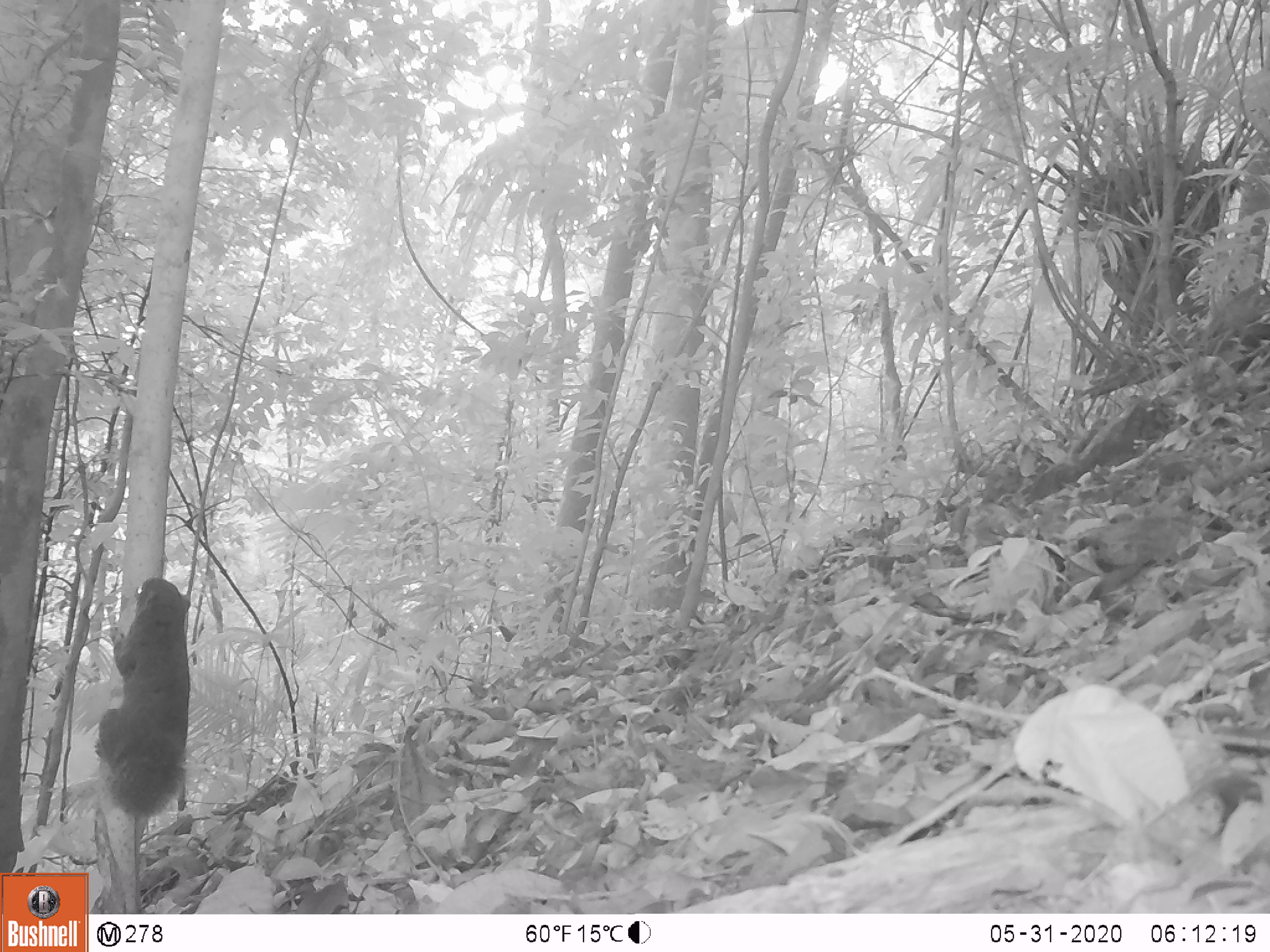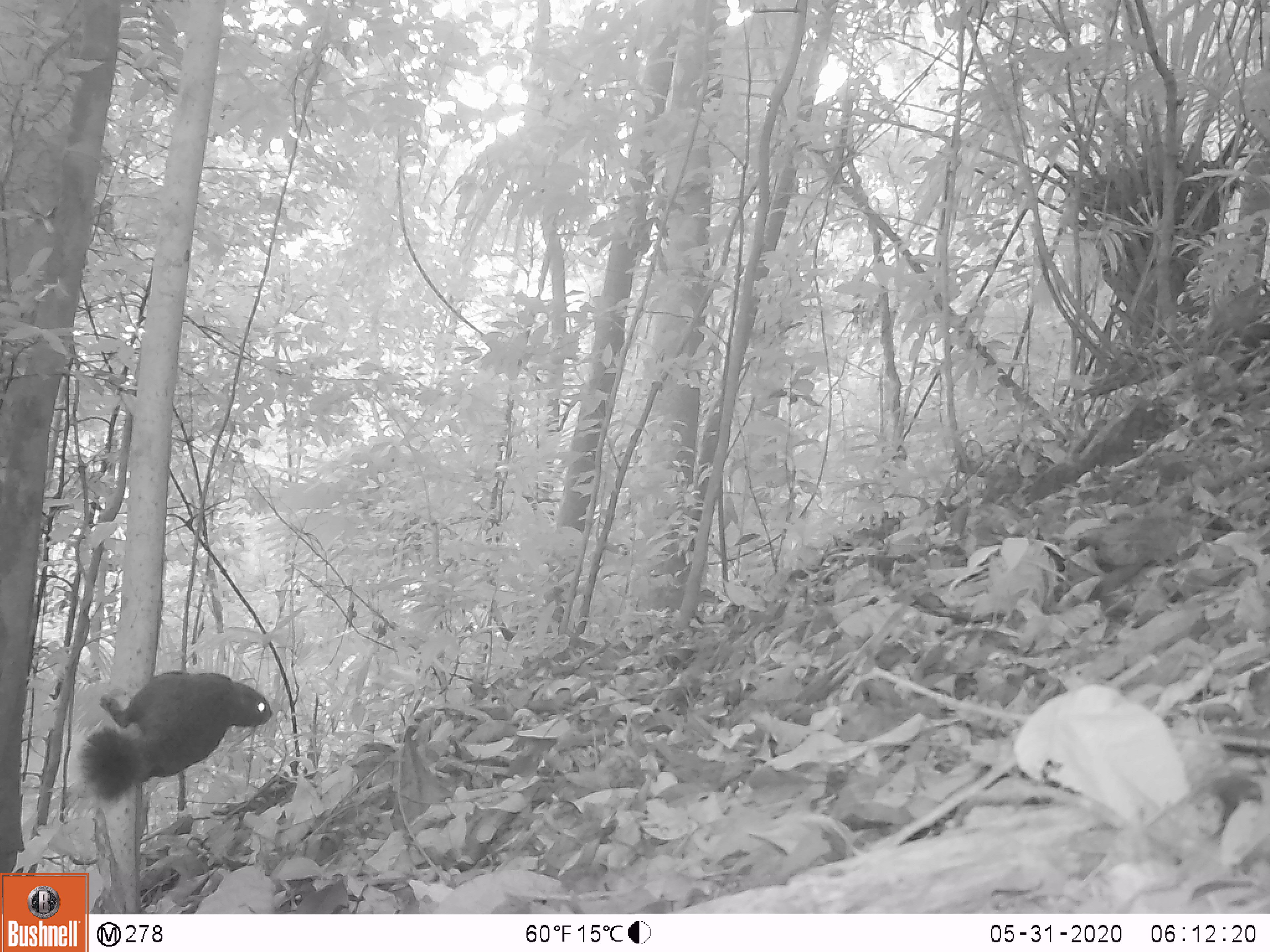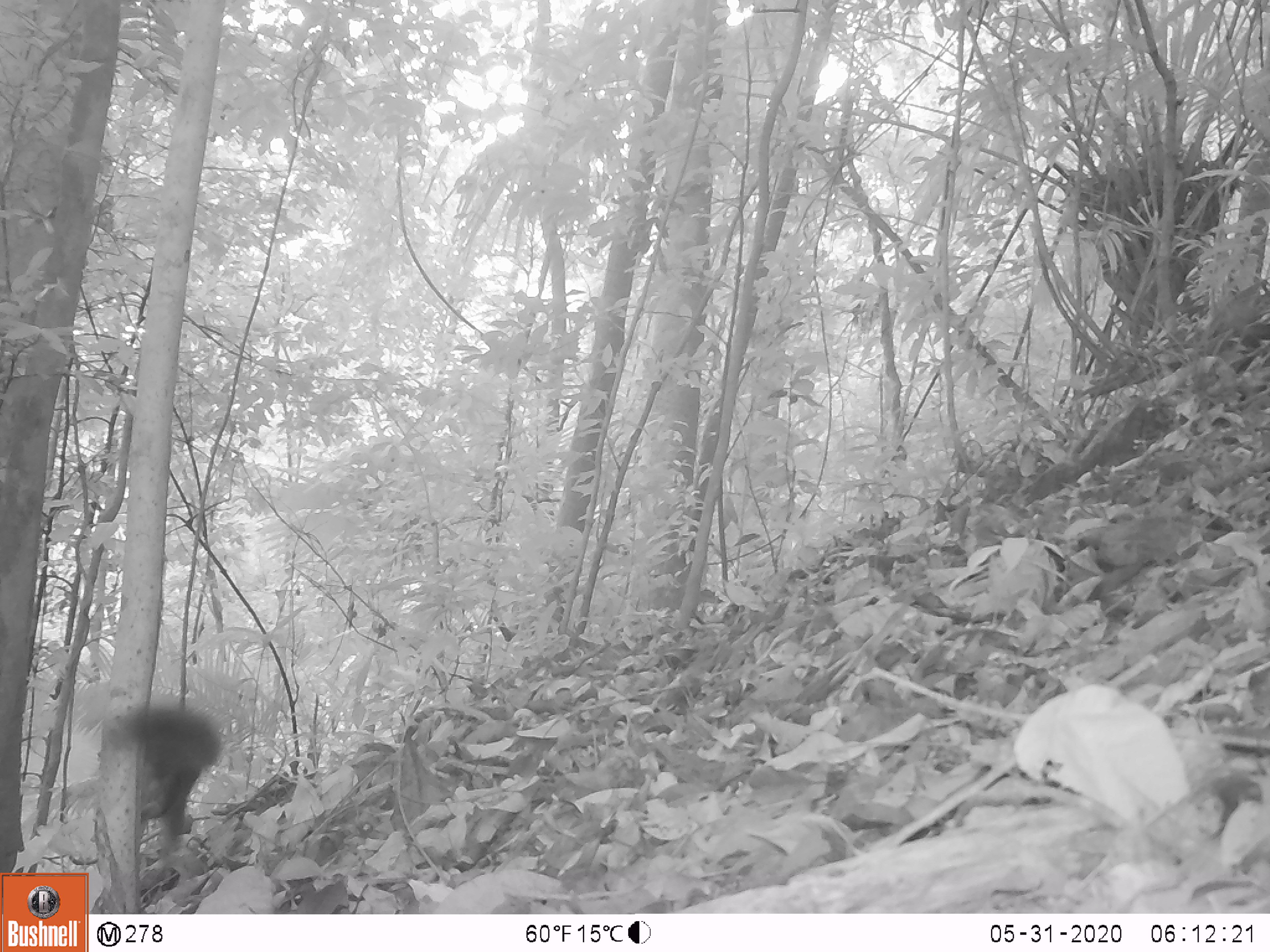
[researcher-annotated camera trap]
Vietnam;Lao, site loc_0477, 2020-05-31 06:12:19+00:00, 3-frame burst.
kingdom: Animalia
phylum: Chordata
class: Mammalia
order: Rodentia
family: Sciuridae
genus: Callosciurus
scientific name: Callosciurus erythraeus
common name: pallas's squirrel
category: pallass squirrel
Pallass squirrel (pallas's squirrel) (Callosciurus erythraeus). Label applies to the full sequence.